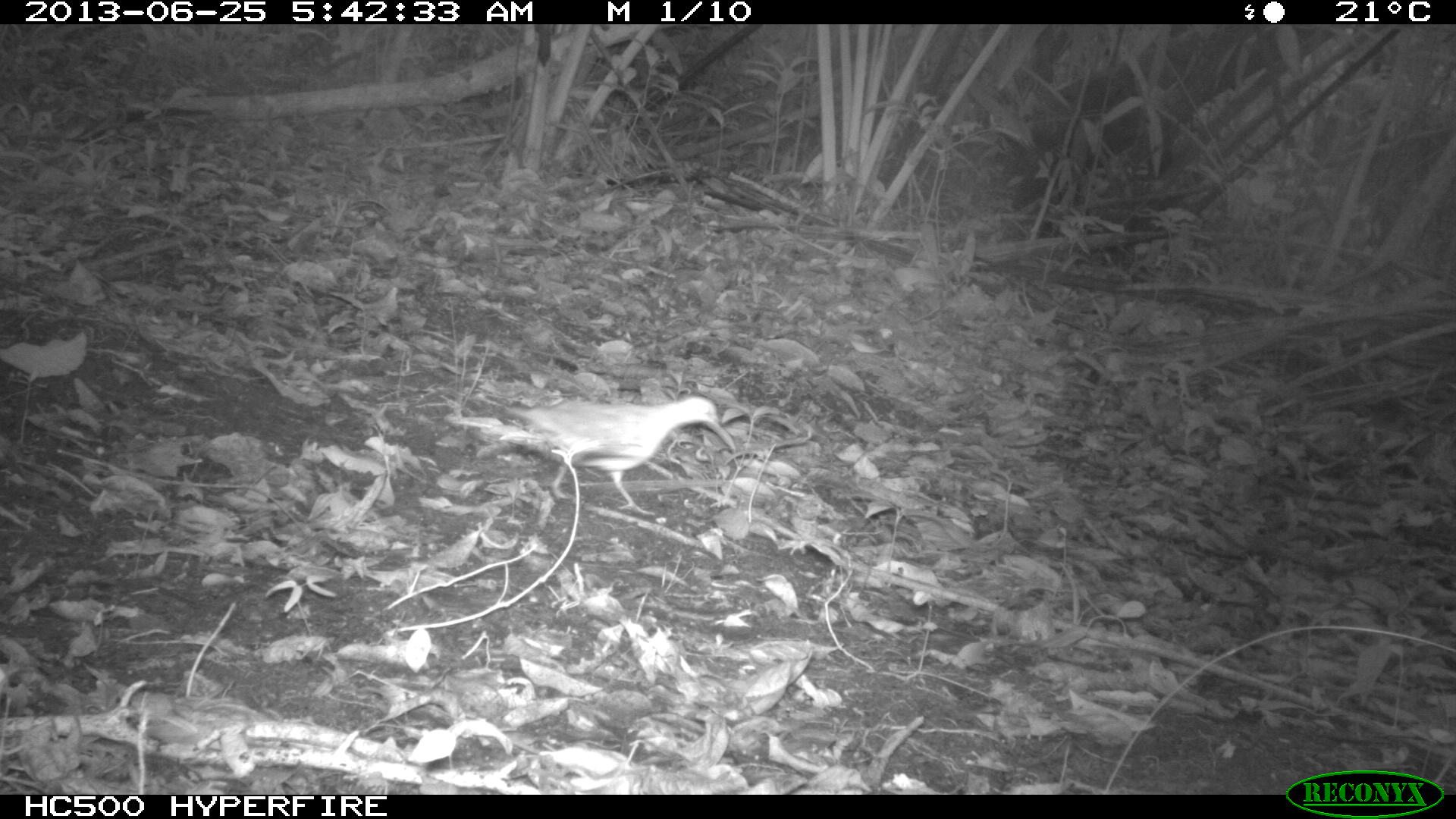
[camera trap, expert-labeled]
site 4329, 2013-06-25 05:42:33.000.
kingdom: Animalia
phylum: Chordata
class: Aves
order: Columbiformes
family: Columbidae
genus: Geotrygon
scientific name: Geotrygon montana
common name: ruddy quail-dove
Geotrygon montana (ruddy quail-dove), count 1.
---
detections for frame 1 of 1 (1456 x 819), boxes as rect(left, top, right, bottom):
geotrygon montana: rect(446, 395, 736, 516)